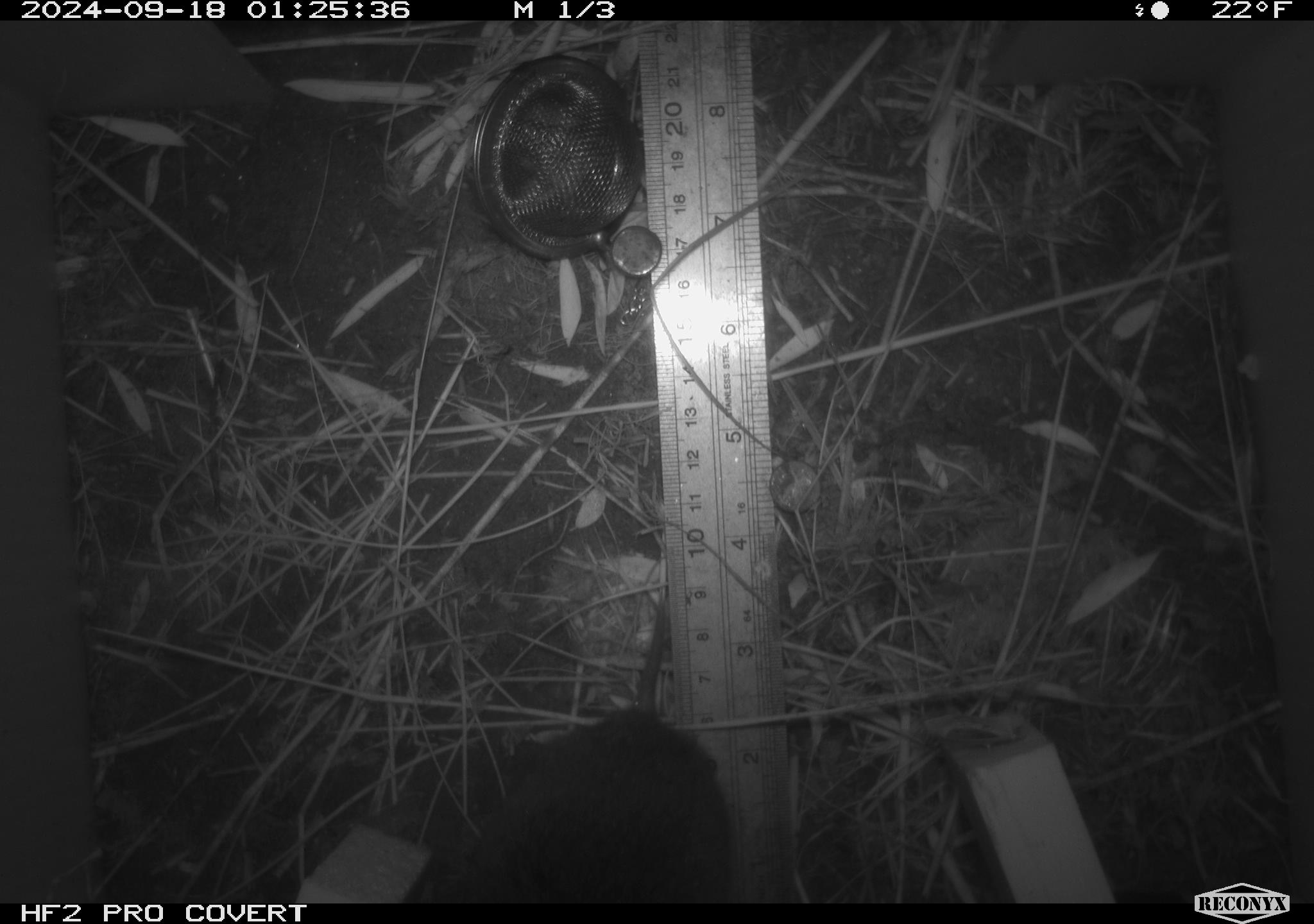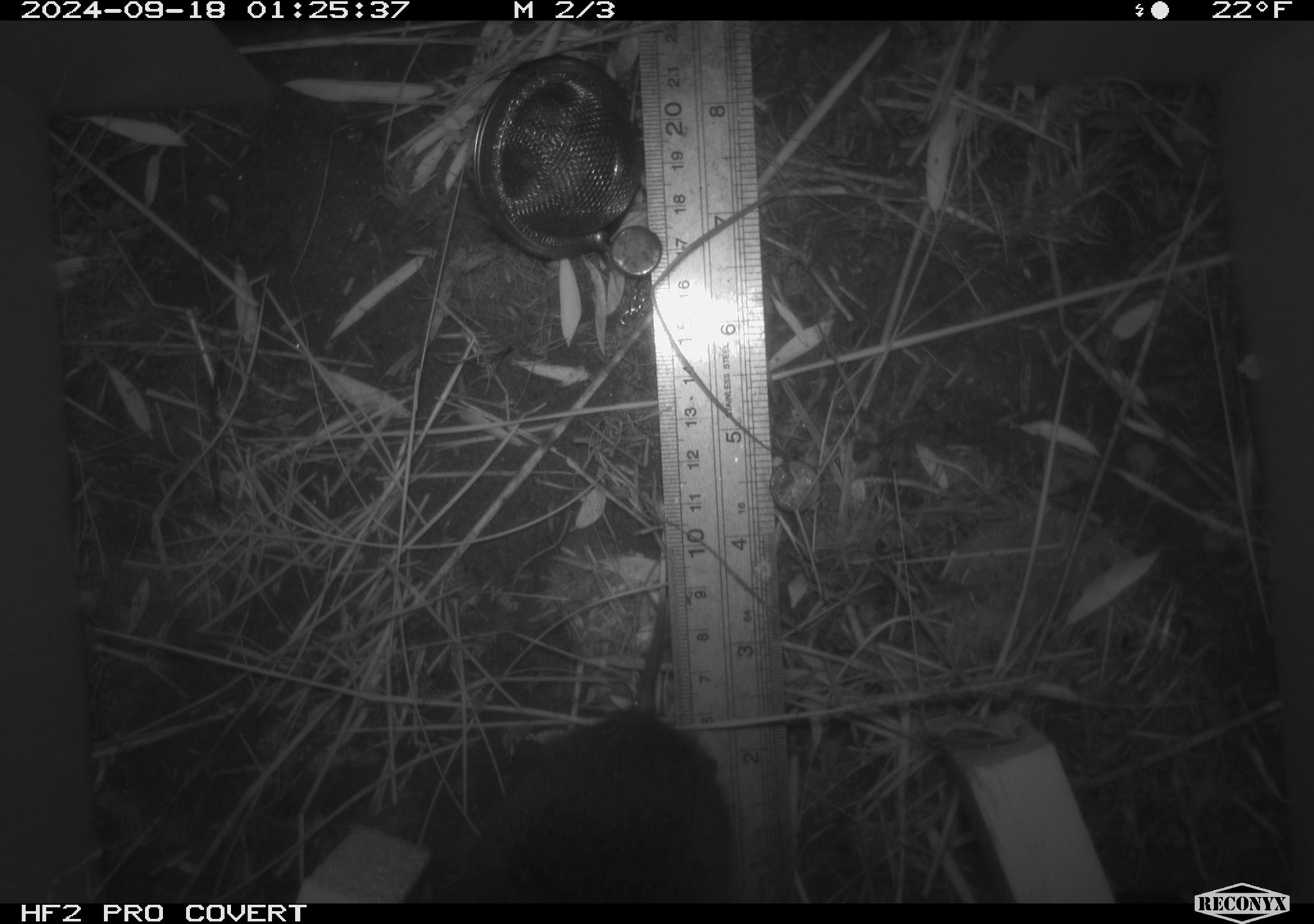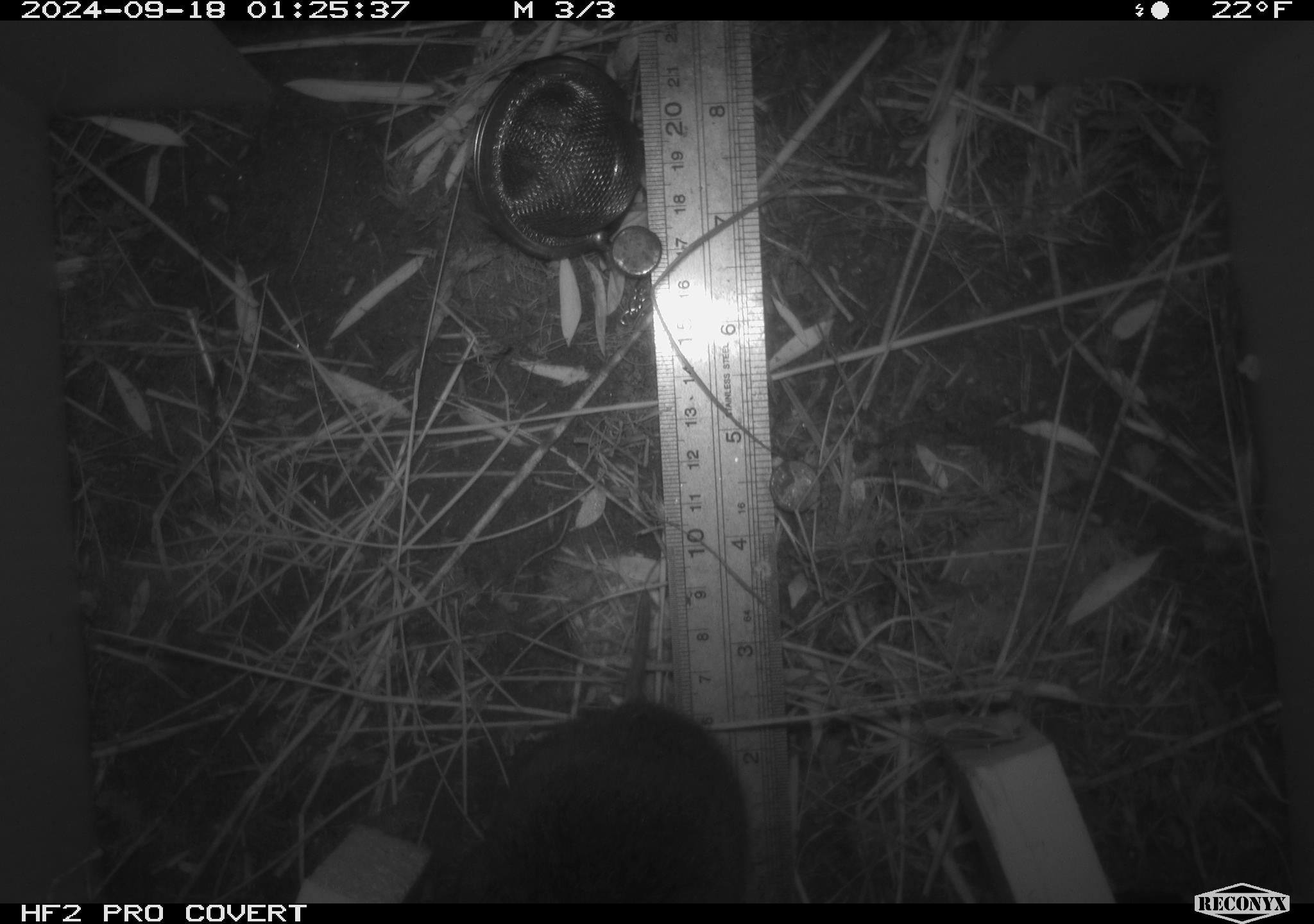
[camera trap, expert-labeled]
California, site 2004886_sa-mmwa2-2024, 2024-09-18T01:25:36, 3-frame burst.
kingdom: Animalia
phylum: Chordata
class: Mammalia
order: Rodentia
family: Cricetidae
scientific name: Arvicolinae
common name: voles, lemmings, and muskrats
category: arvicolinae subfamily